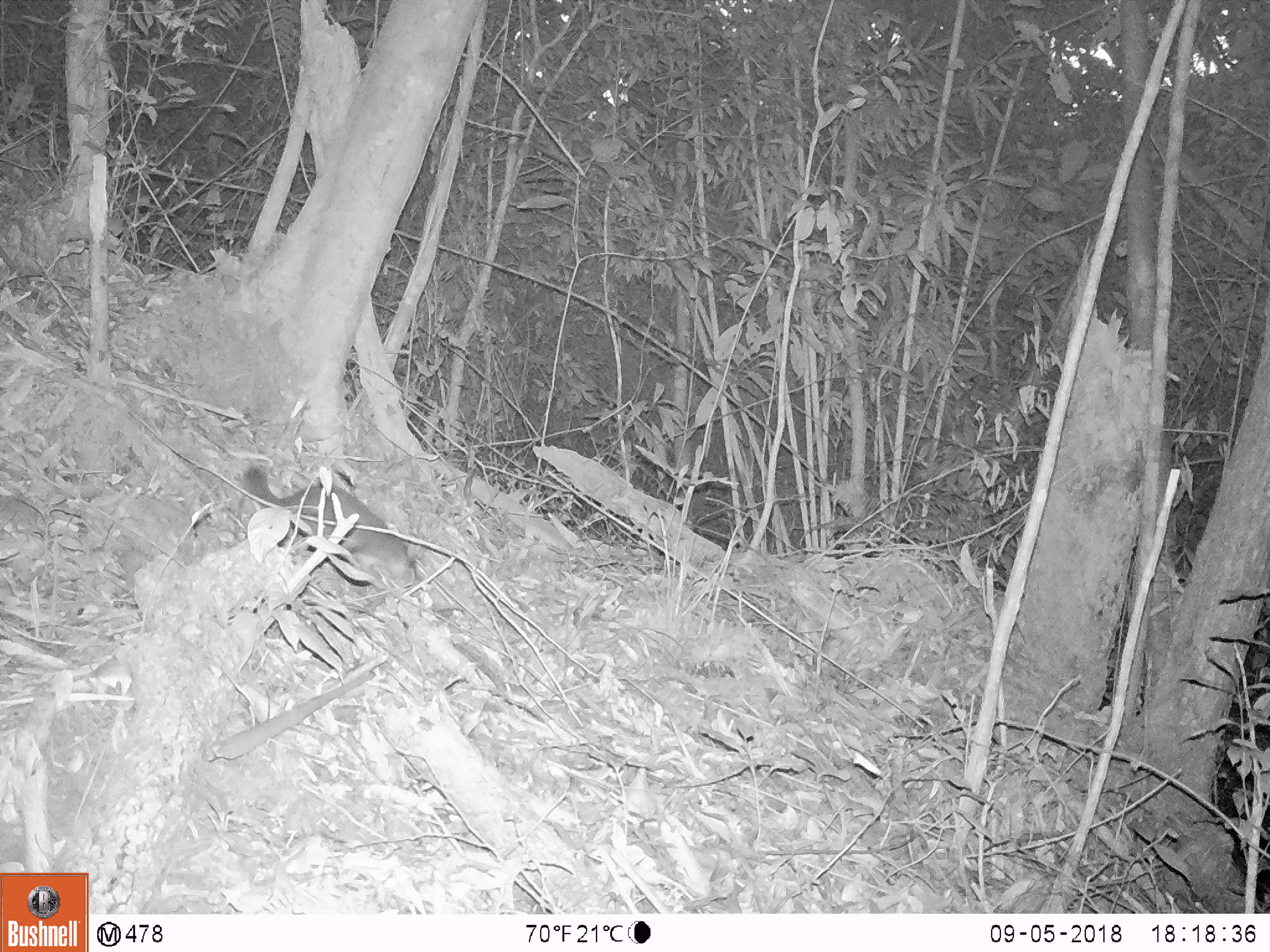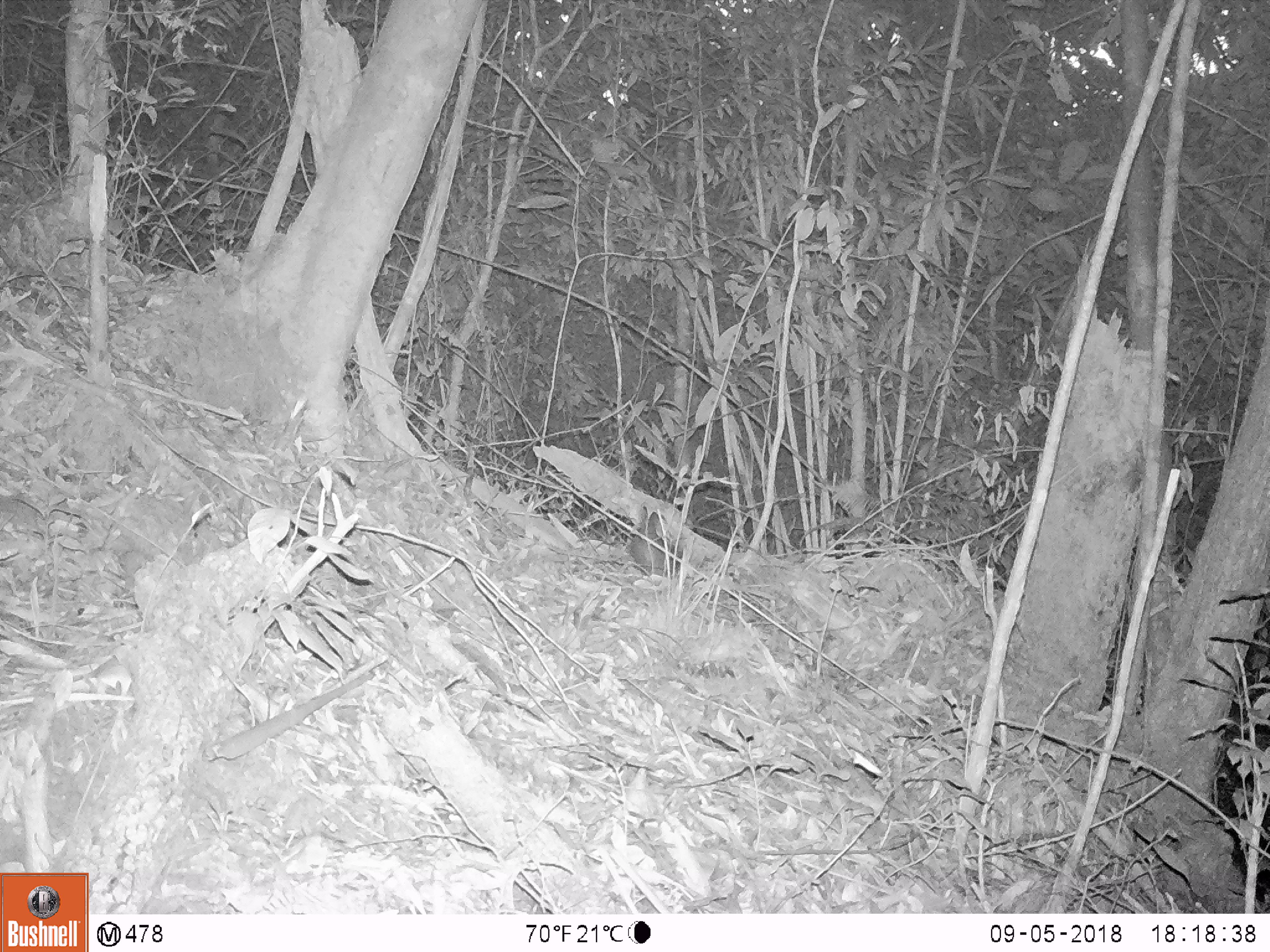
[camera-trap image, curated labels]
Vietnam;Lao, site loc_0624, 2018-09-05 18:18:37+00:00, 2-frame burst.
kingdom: Animalia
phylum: Chordata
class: Mammalia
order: Carnivora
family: Mustelidae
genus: Melogale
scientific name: Melogale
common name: ferret badger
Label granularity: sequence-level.